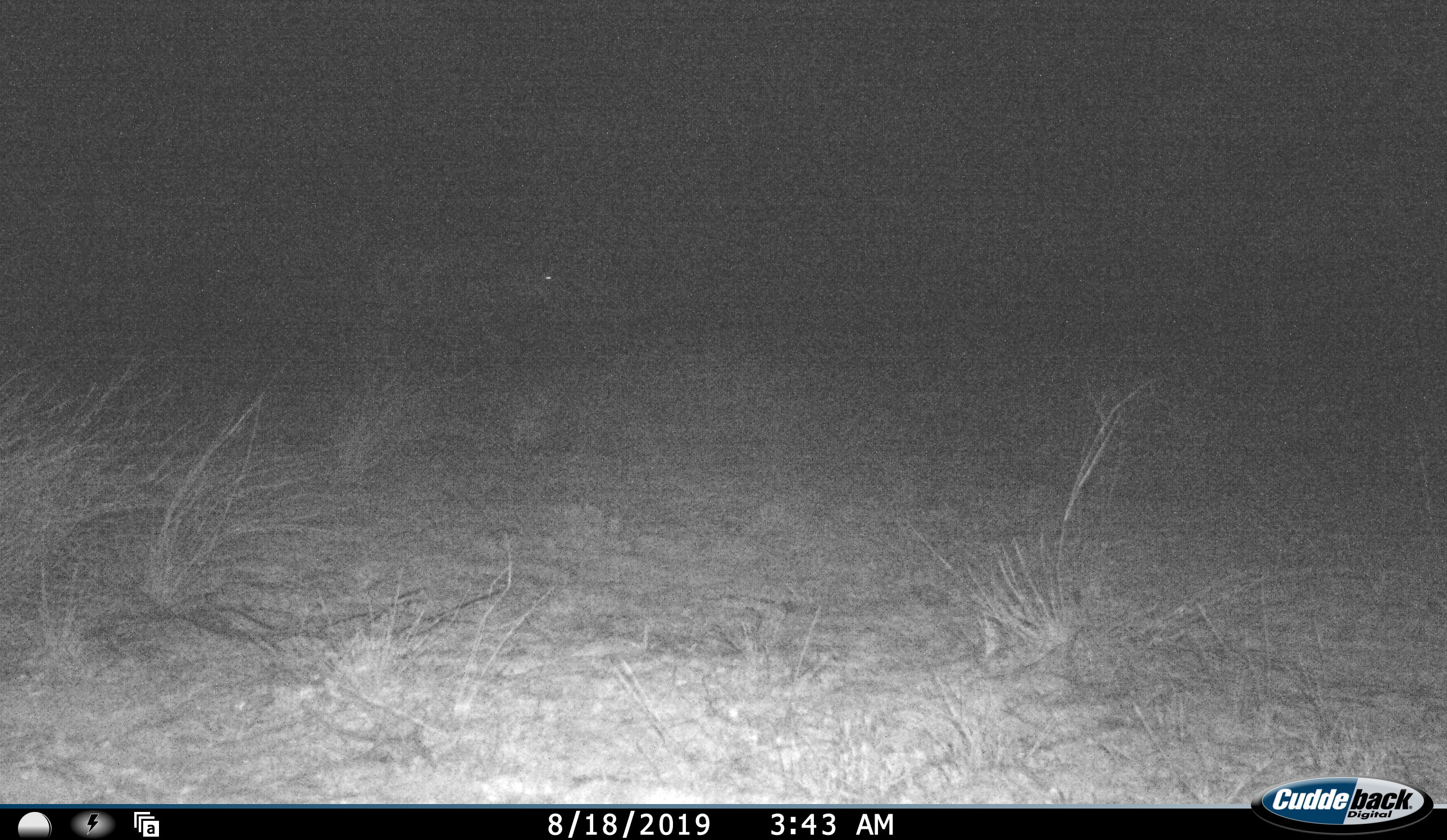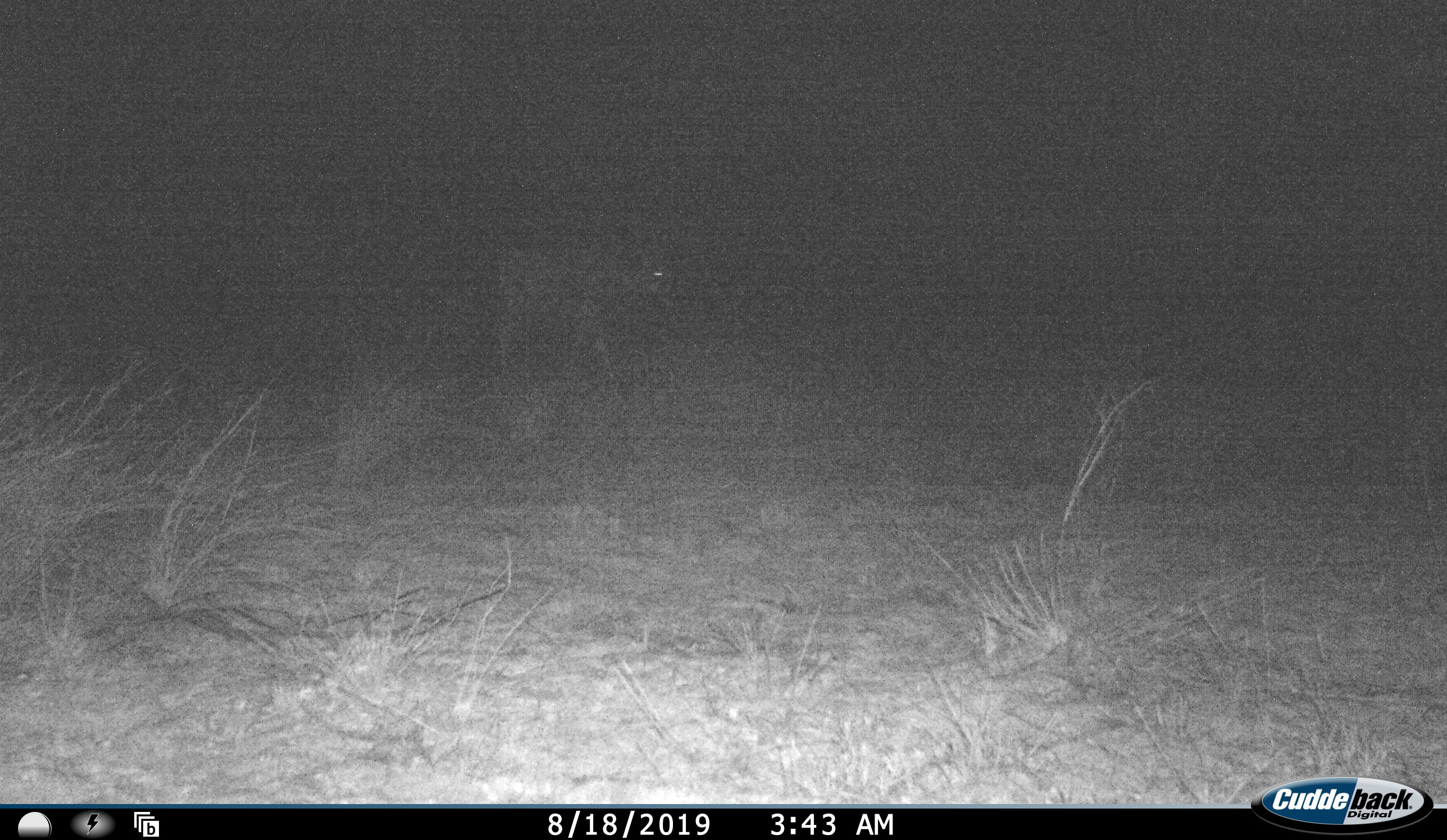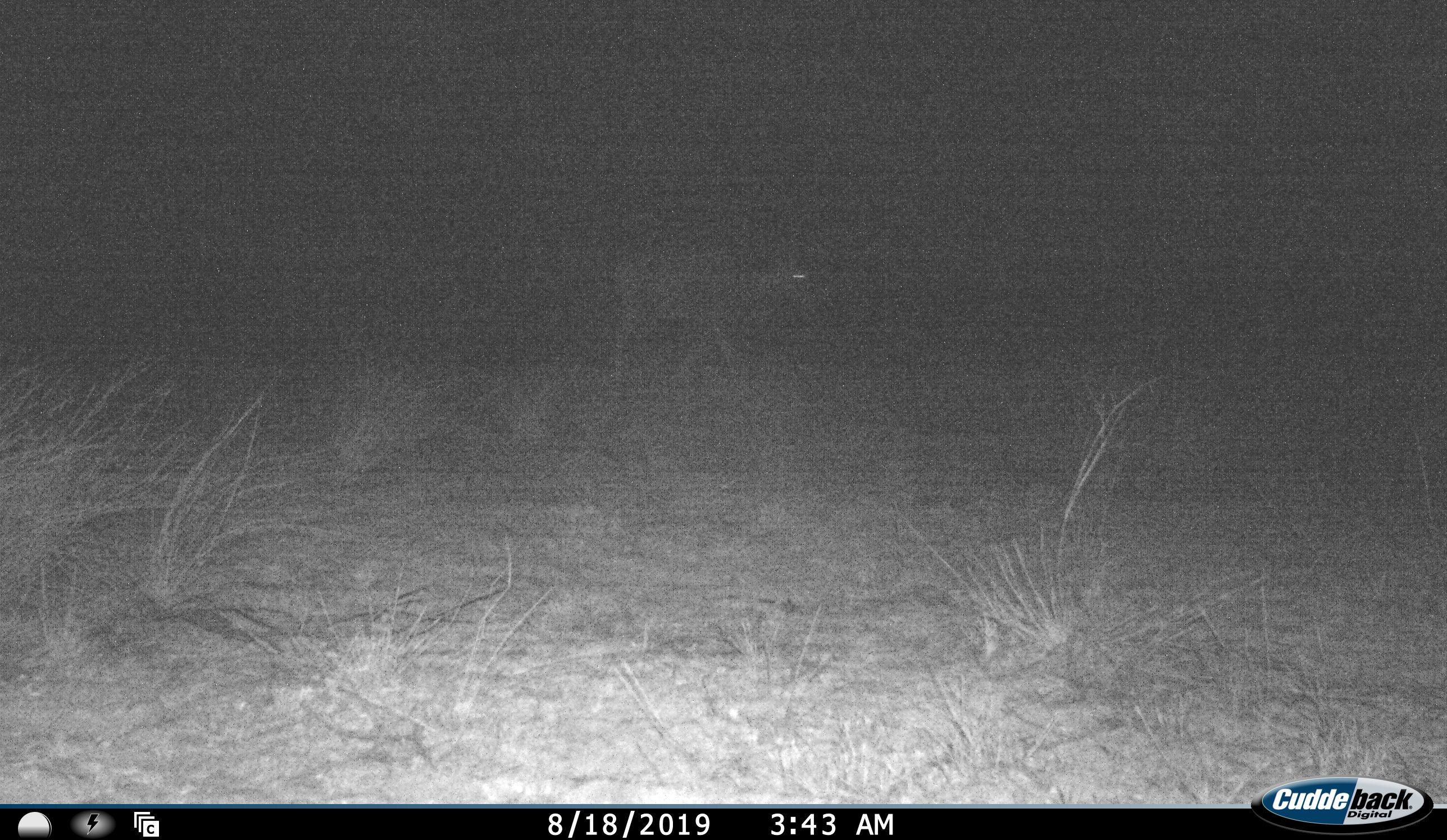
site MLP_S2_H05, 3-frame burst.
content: unidentified animal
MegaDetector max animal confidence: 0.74